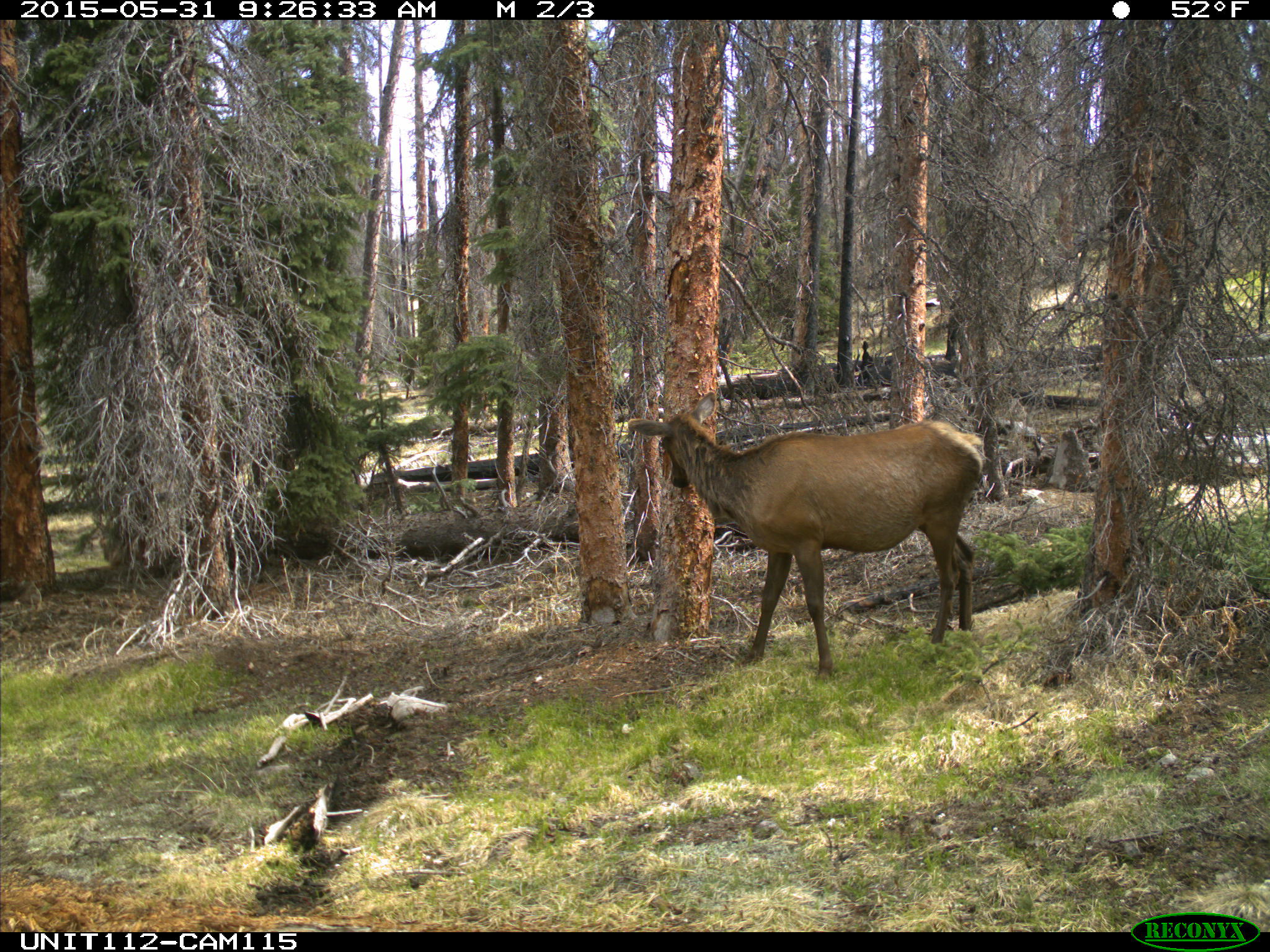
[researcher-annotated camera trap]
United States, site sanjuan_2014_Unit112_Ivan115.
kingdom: Animalia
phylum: Chordata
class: Mammalia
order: Artiodactyla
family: Cervidae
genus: Cervus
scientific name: Cervus elaphus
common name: red deer